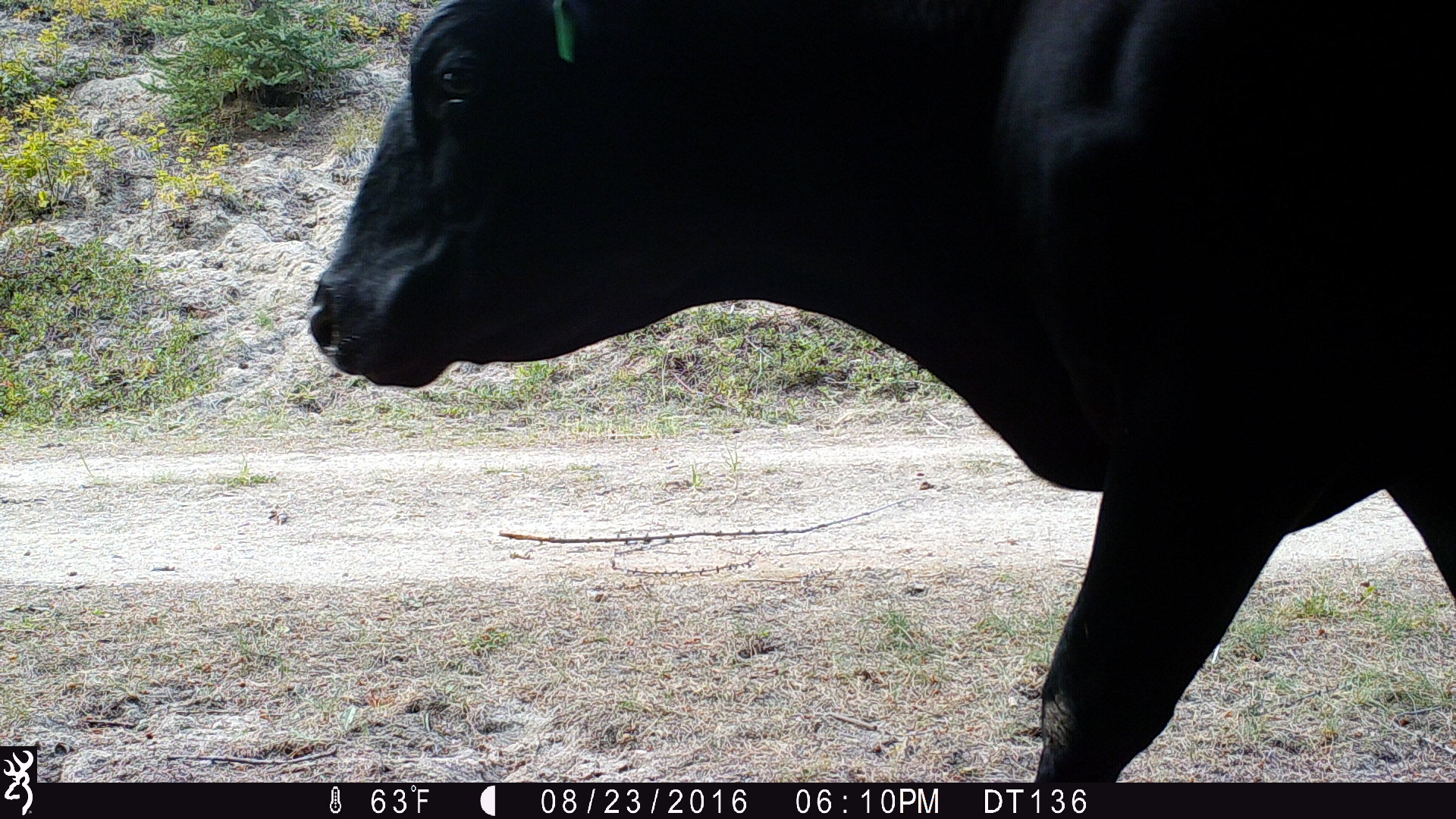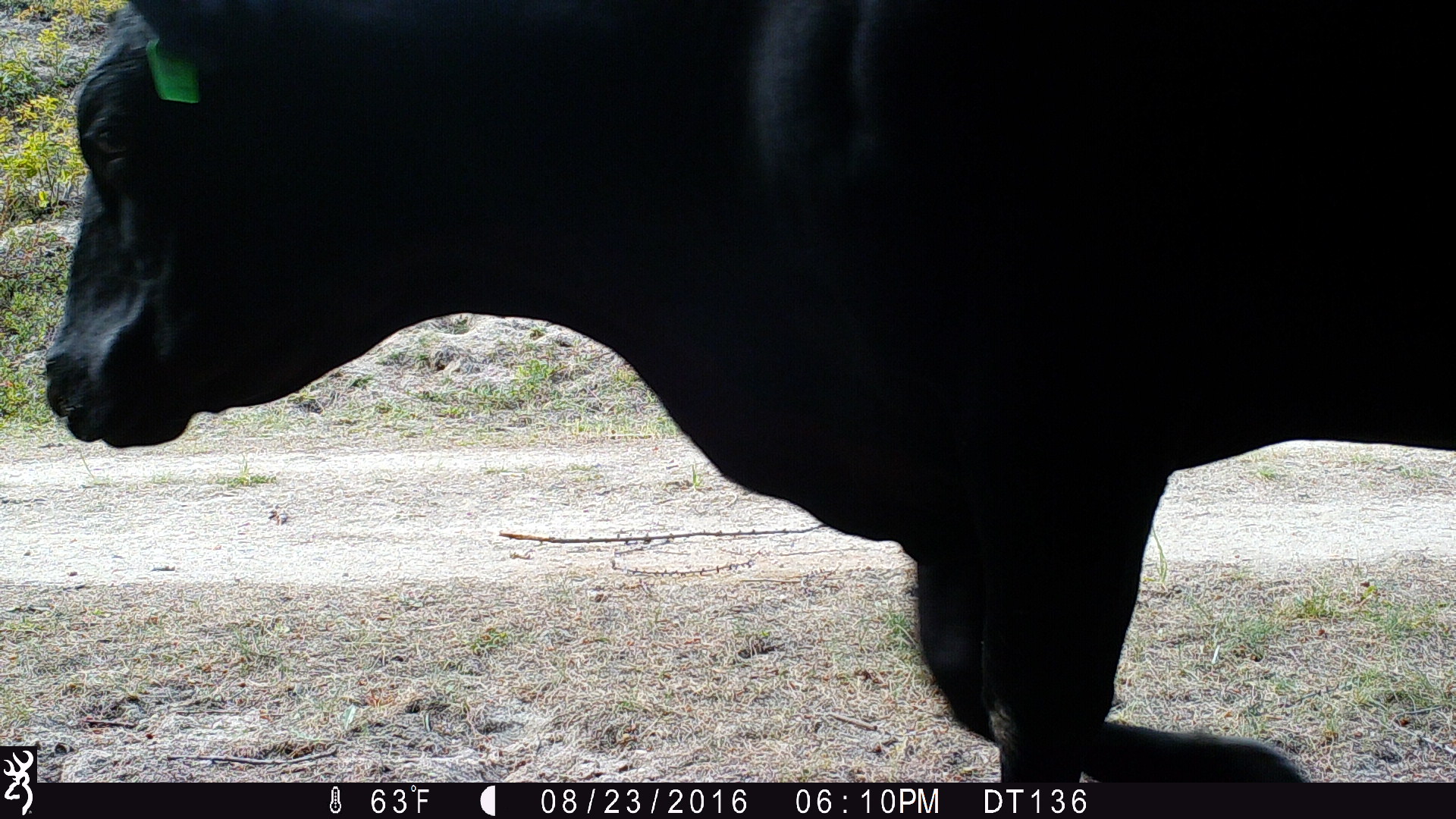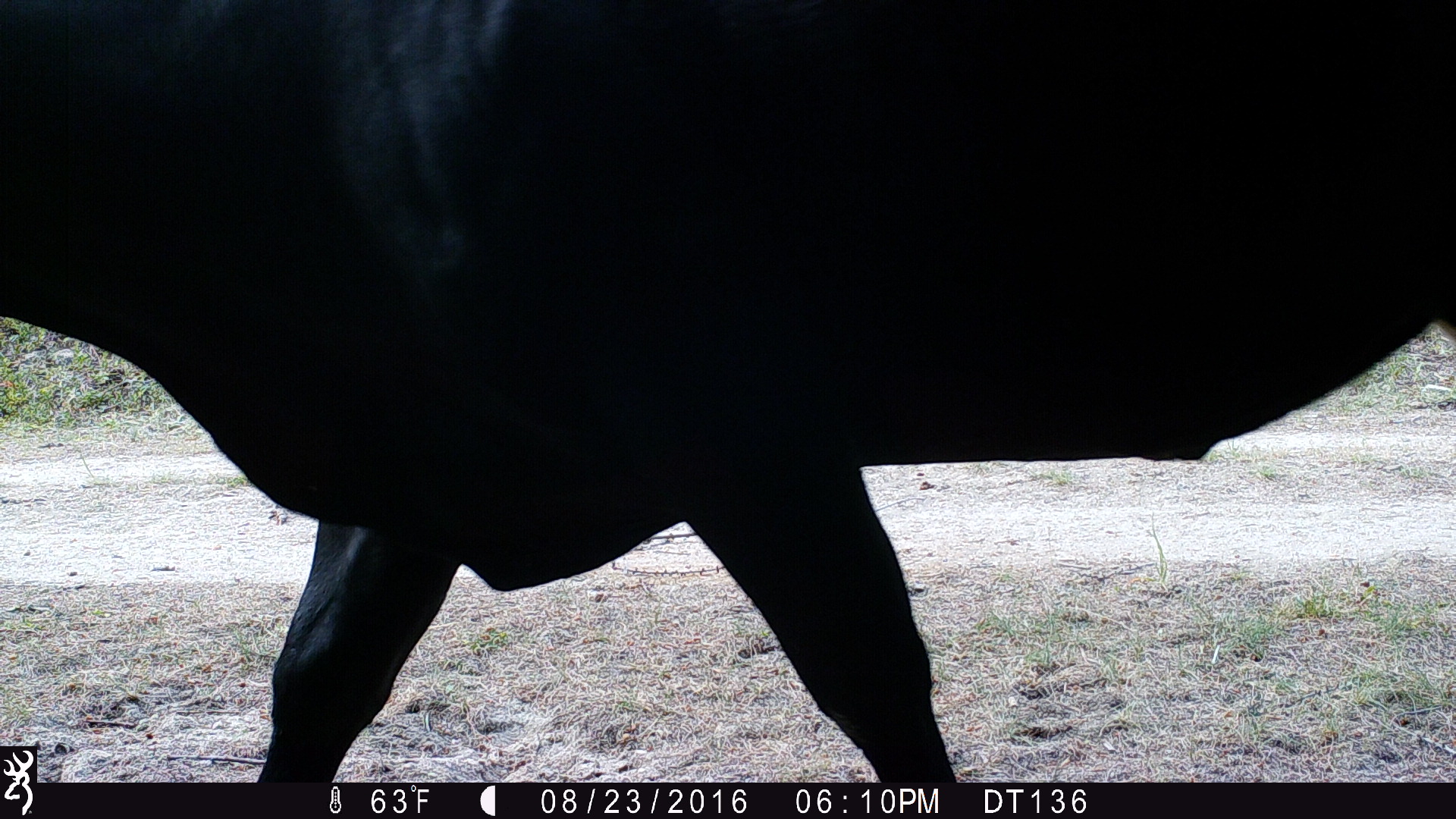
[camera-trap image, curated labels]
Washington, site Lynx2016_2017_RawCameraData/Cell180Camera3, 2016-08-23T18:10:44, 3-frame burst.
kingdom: Animalia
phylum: Chordata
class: Mammalia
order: Artiodactyla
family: Bovidae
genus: Bos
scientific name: Bos taurus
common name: domestic cattle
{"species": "domestic cattle (Bos taurus)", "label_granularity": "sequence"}